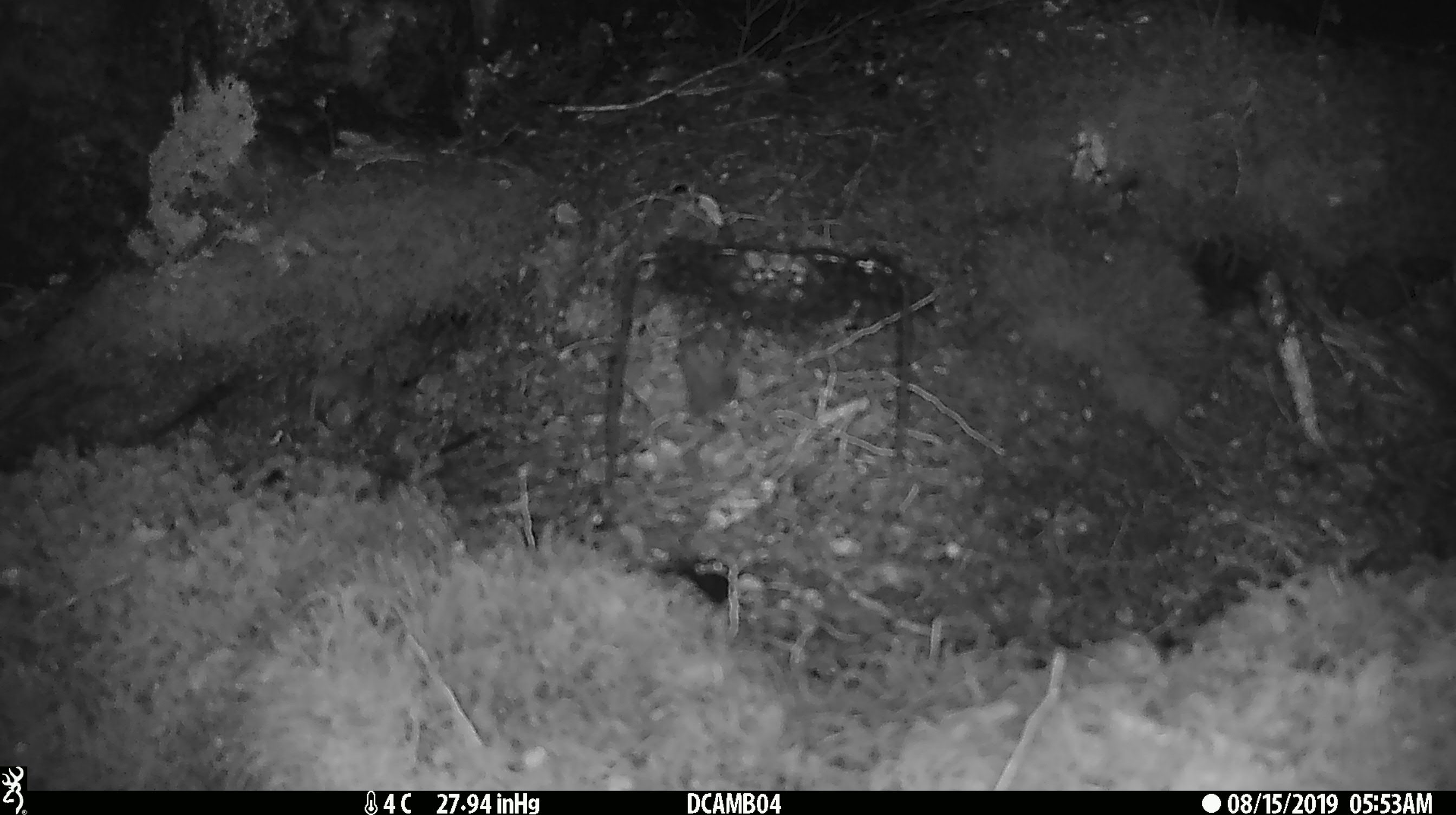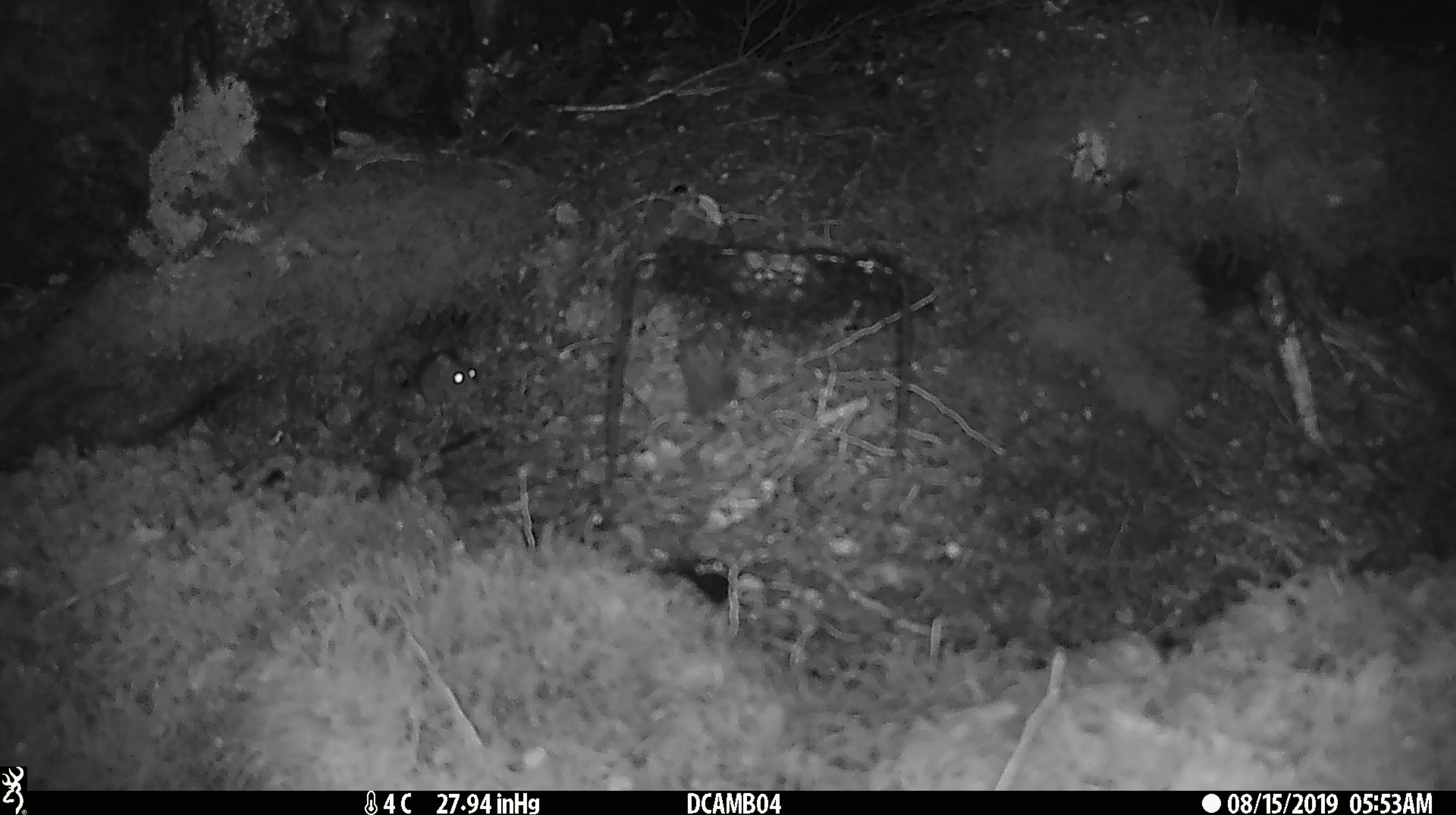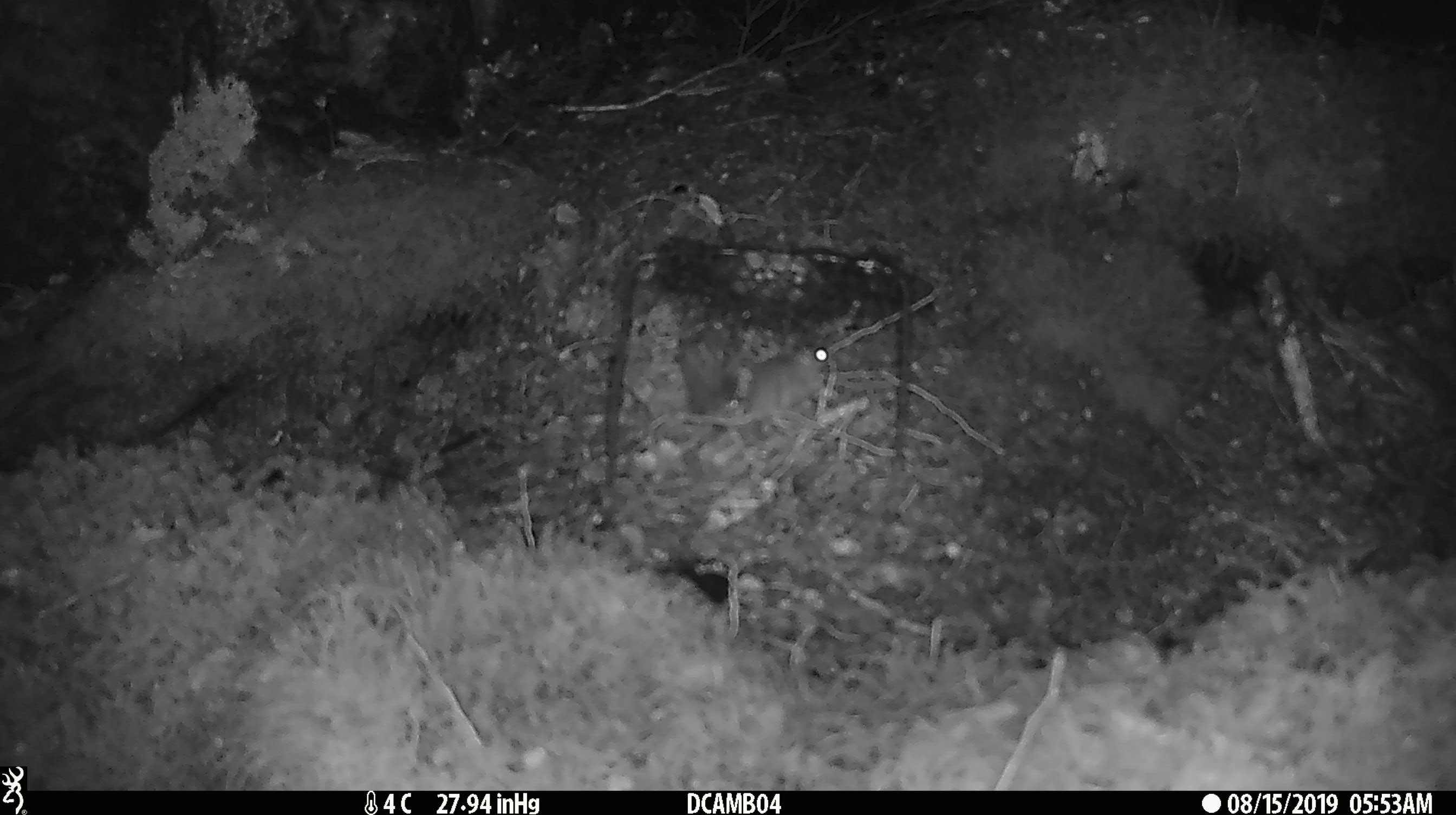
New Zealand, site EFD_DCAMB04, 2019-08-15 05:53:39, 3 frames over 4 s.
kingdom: Animalia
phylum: Chordata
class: Mammalia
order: Rodentia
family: Muridae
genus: Mus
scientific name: Mus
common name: mouse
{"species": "mouse (Mus)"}